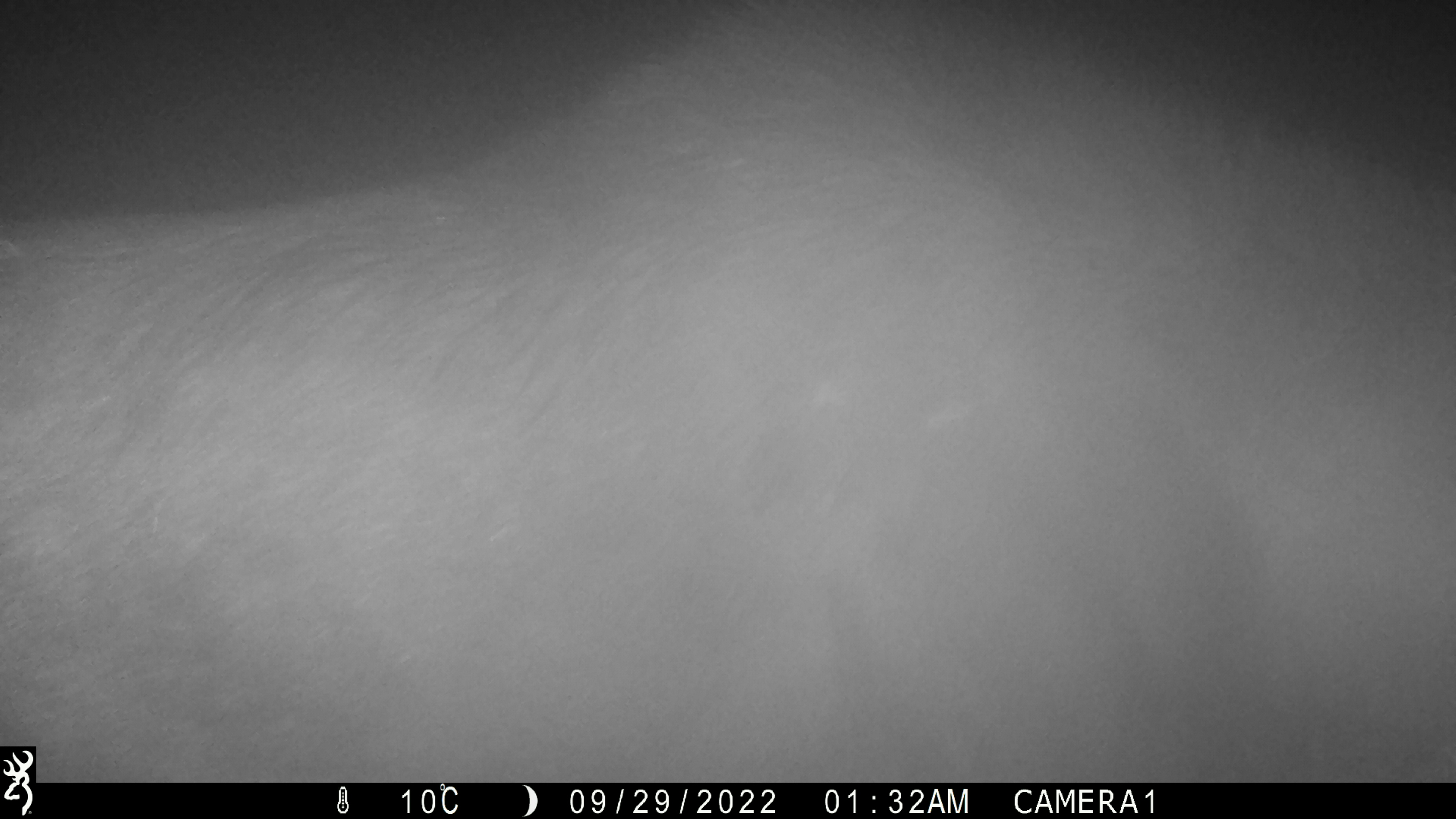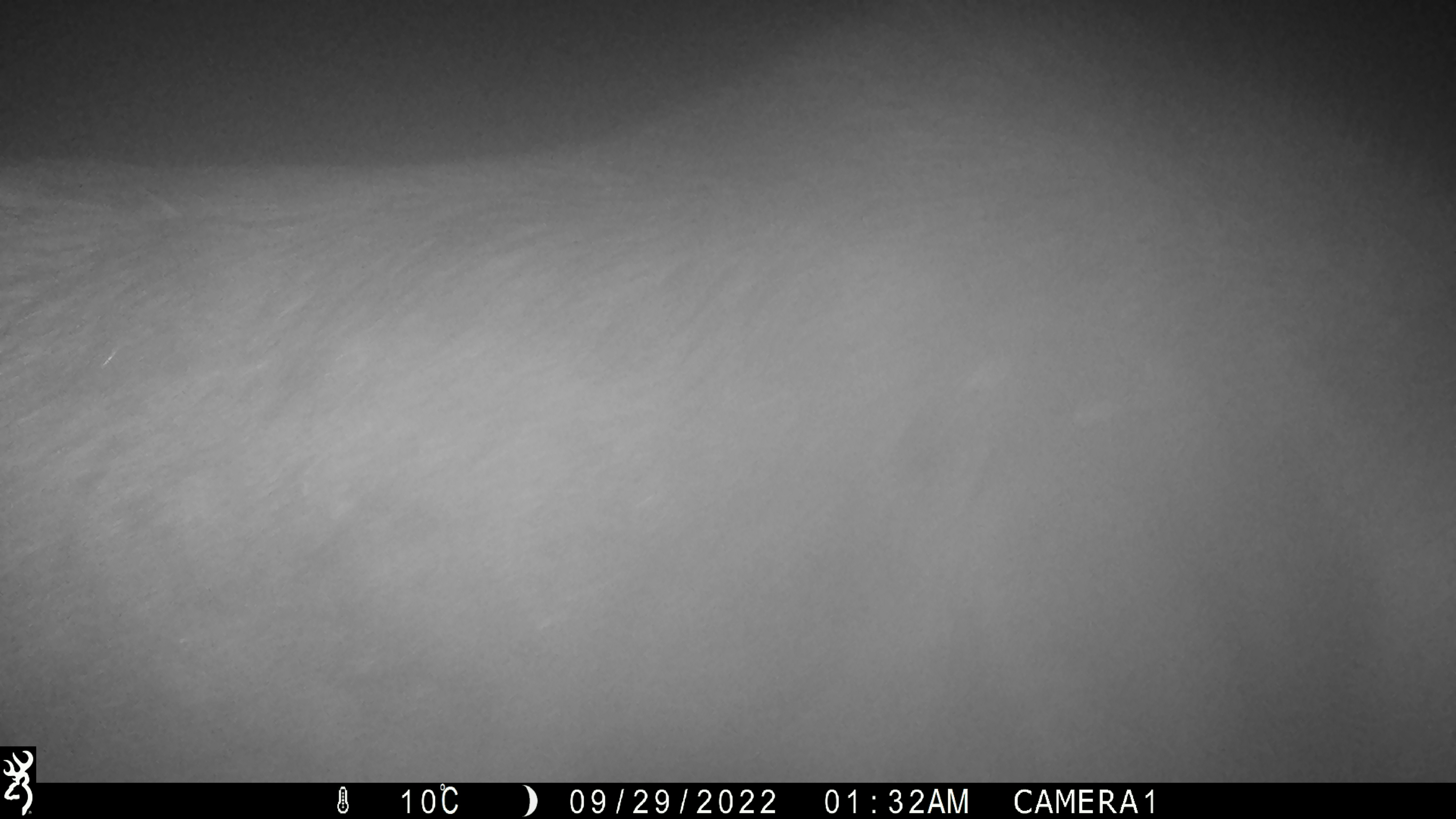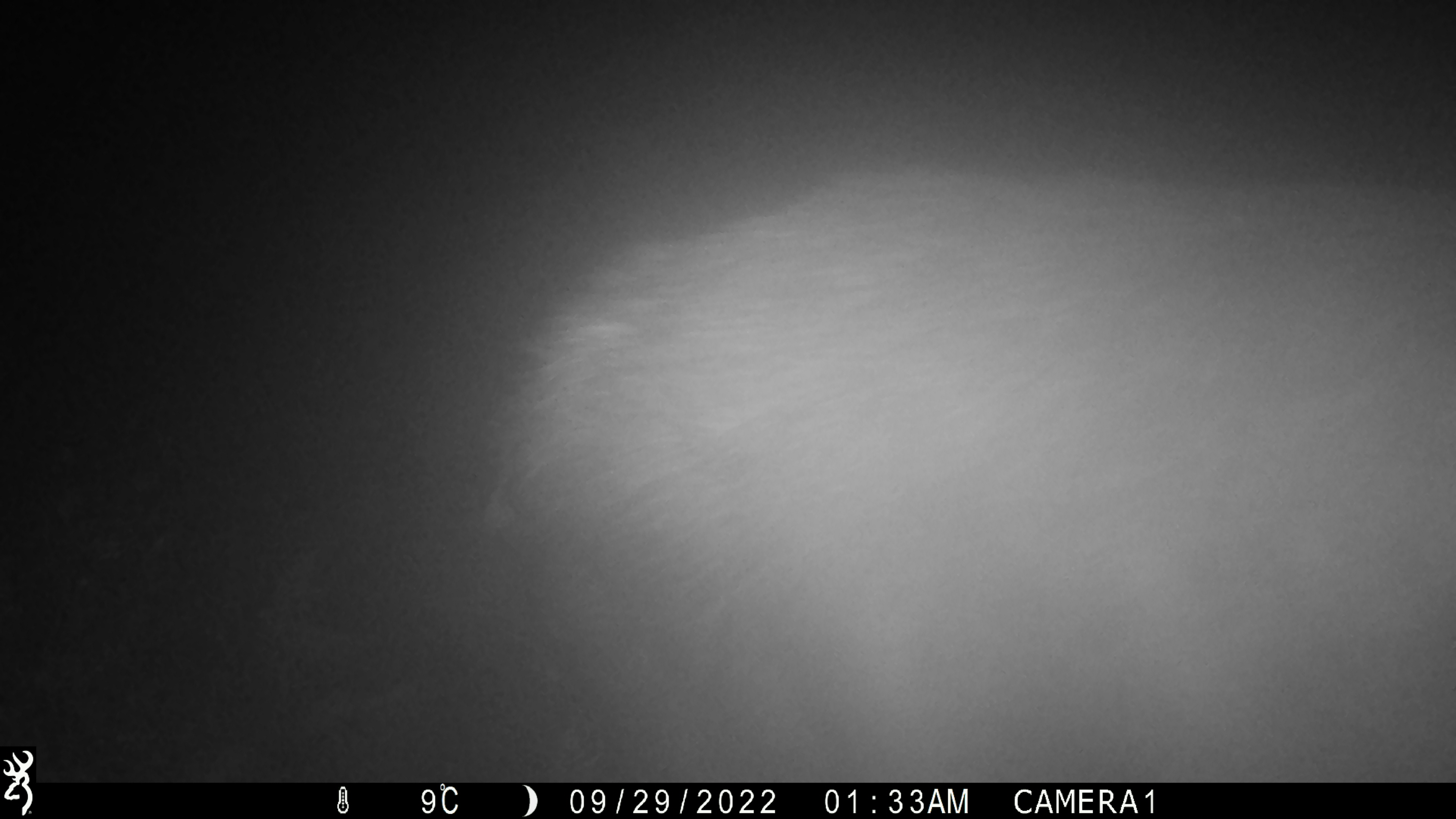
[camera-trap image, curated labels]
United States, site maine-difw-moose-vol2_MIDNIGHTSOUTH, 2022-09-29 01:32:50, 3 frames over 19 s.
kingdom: Animalia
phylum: Chordata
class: Mammalia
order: Artiodactyla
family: Cervidae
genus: Alces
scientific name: Alces alces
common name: moose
Moose (Alces alces).